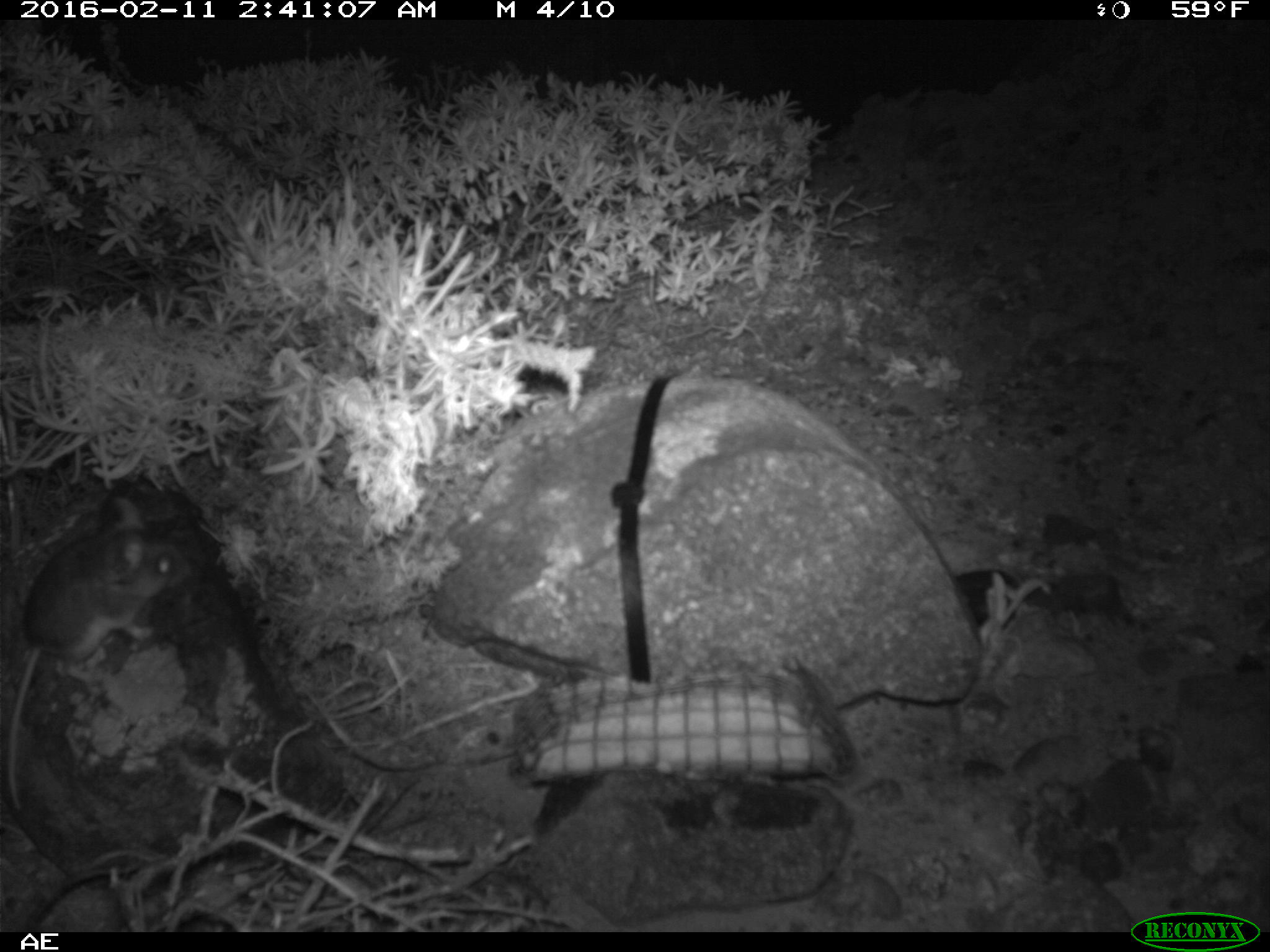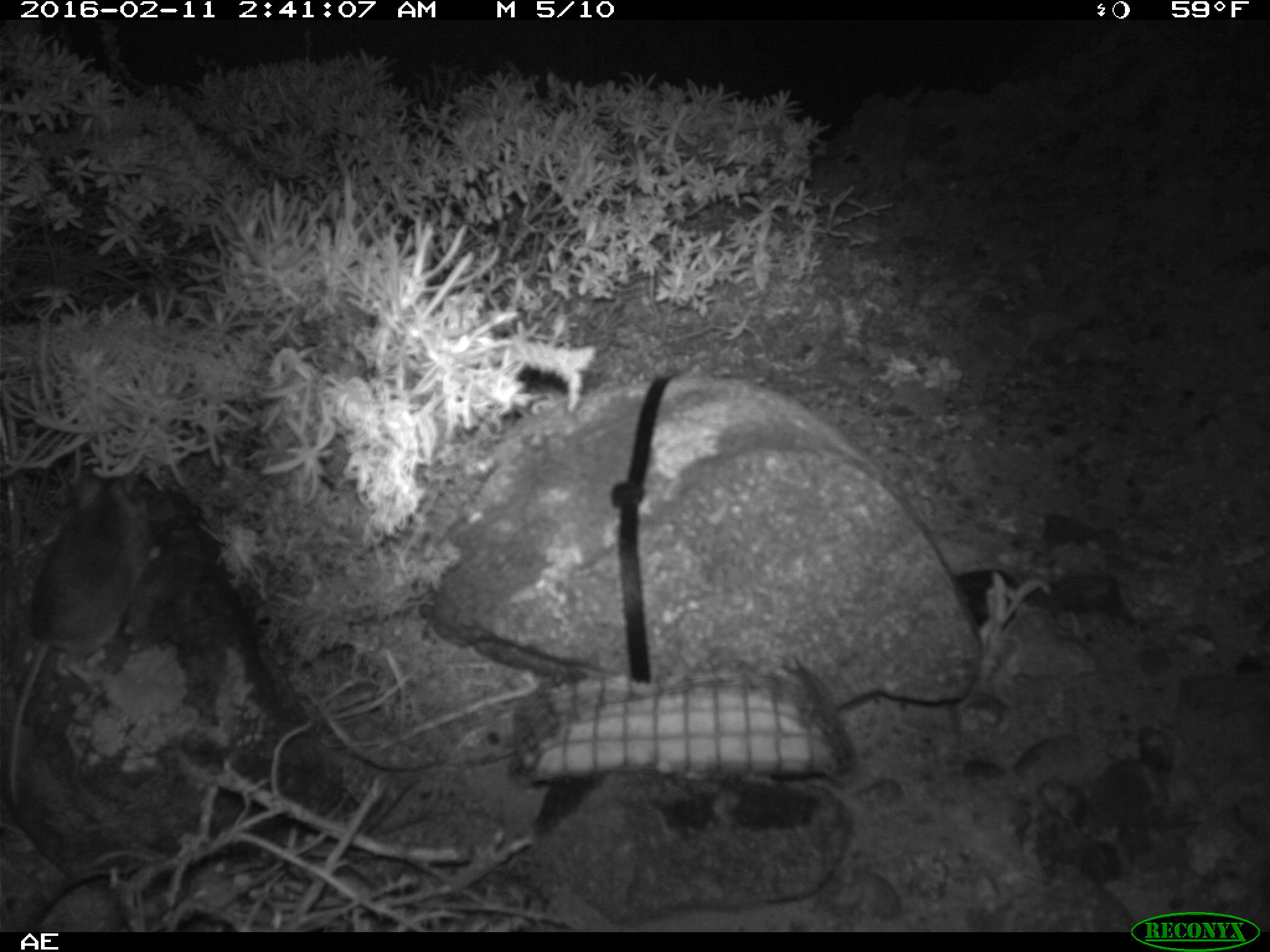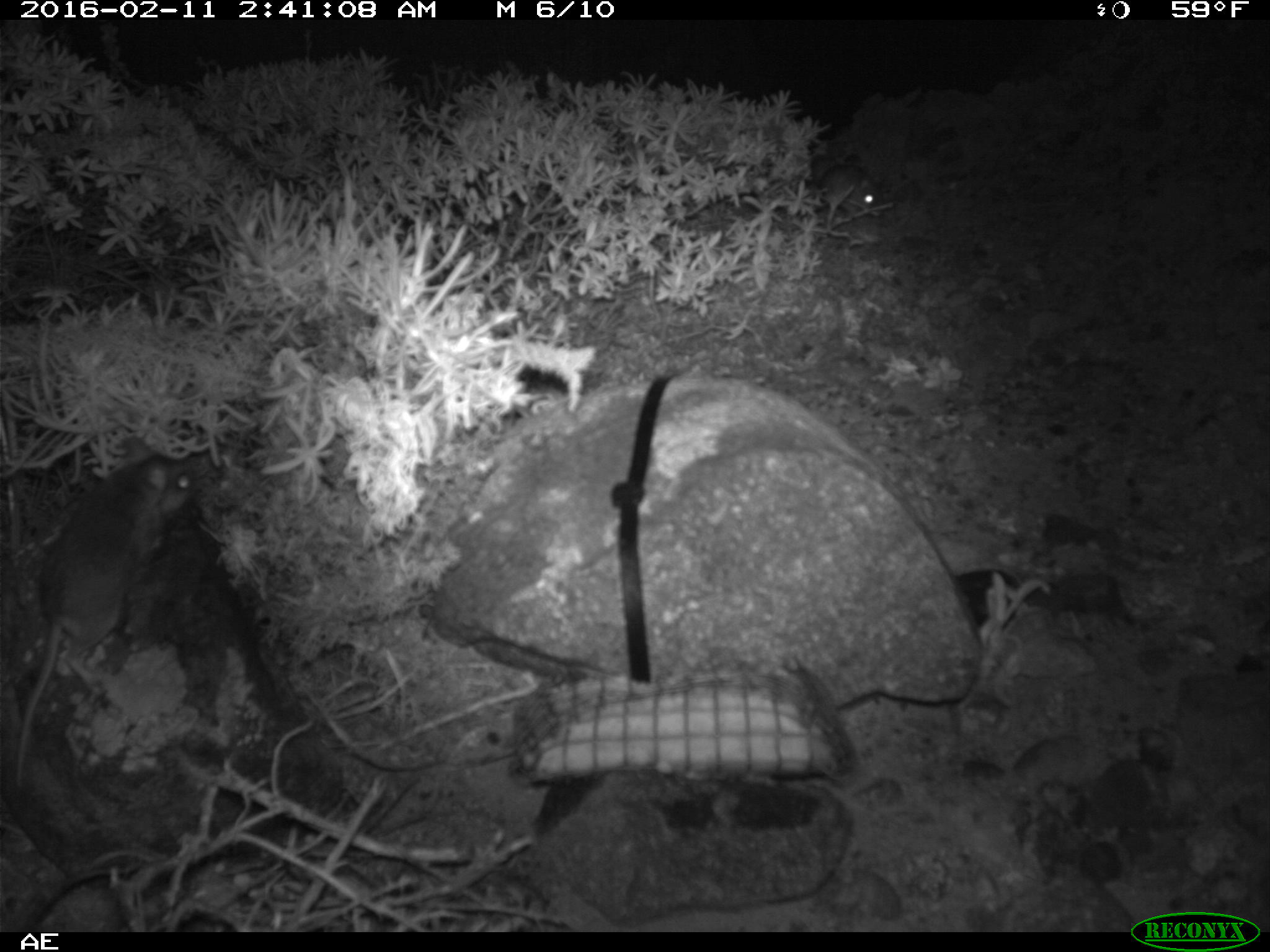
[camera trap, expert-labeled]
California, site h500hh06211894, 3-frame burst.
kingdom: Animalia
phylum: Chordata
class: Mammalia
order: Rodentia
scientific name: Rodentia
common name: rodent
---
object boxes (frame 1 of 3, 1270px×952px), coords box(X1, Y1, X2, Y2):
rodent: box(0, 498, 195, 811)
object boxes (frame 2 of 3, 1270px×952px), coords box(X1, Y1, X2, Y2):
rodent: box(8, 477, 161, 806)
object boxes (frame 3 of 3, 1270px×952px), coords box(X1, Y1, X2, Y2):
rodent: box(11, 431, 195, 794); box(811, 162, 882, 215)